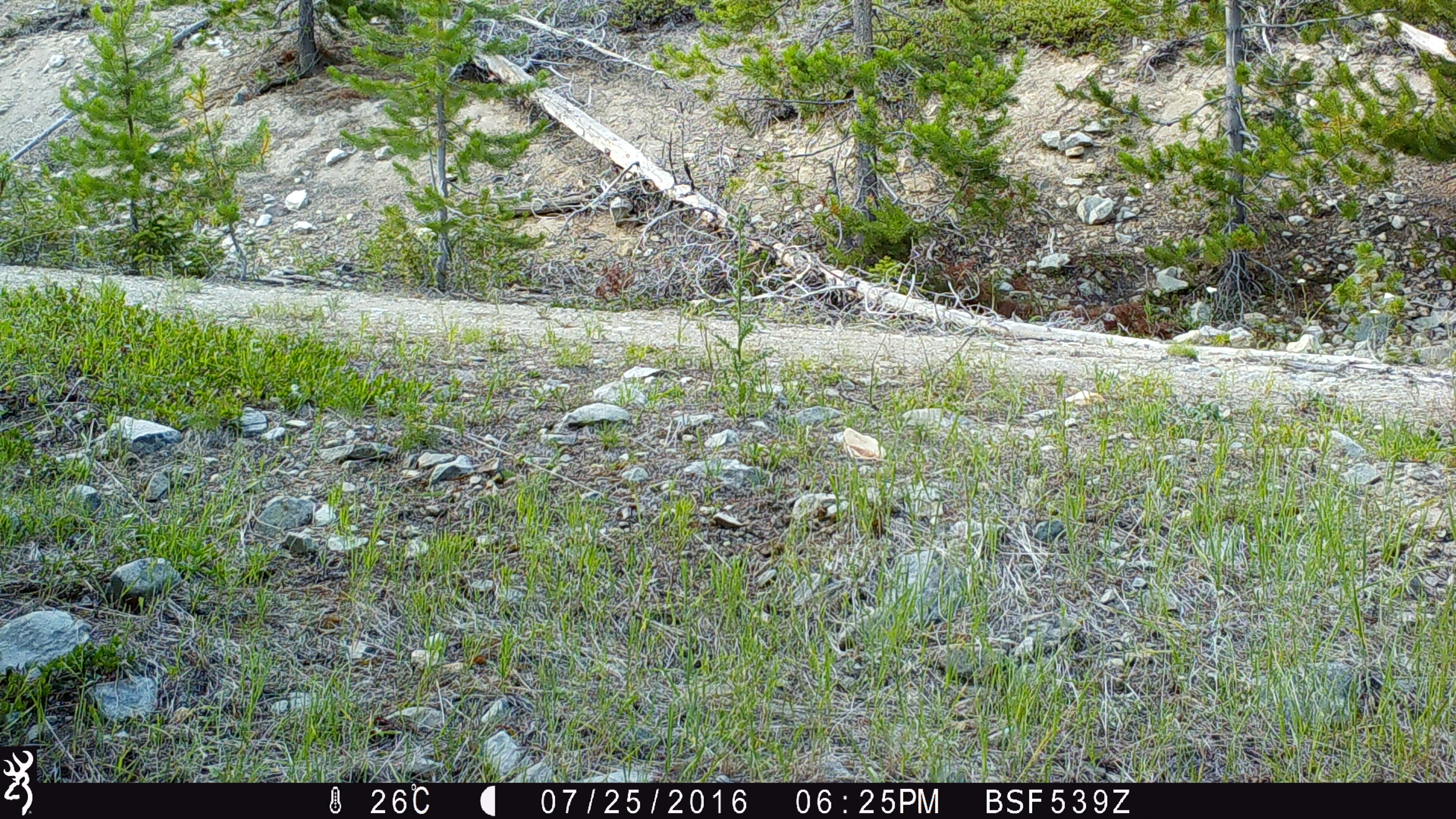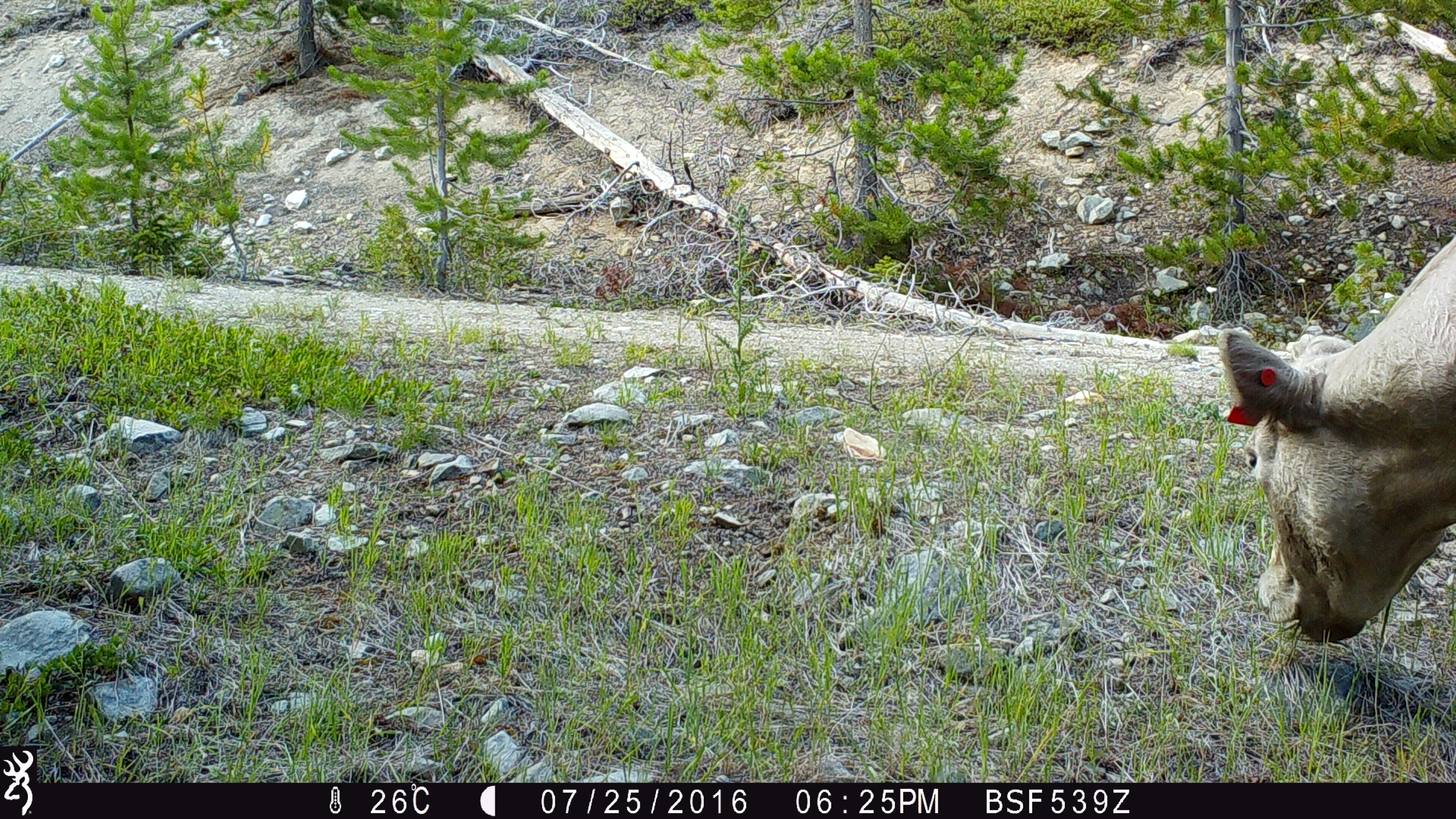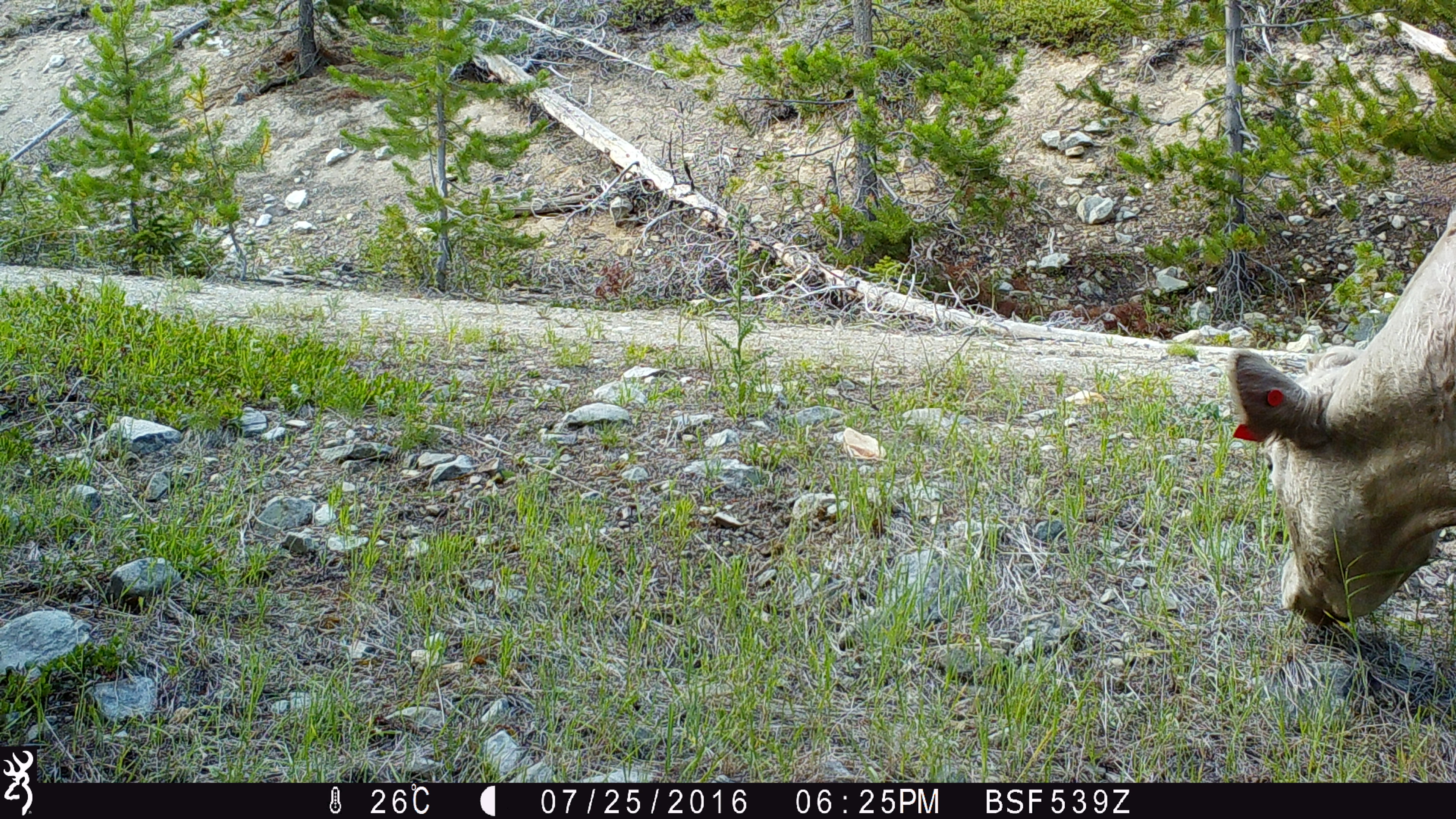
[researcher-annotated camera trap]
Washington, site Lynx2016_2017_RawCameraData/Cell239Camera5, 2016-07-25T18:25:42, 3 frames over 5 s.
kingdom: Animalia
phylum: Chordata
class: Mammalia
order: Artiodactyla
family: Bovidae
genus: Bos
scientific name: Bos taurus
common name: domestic cattle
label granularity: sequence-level